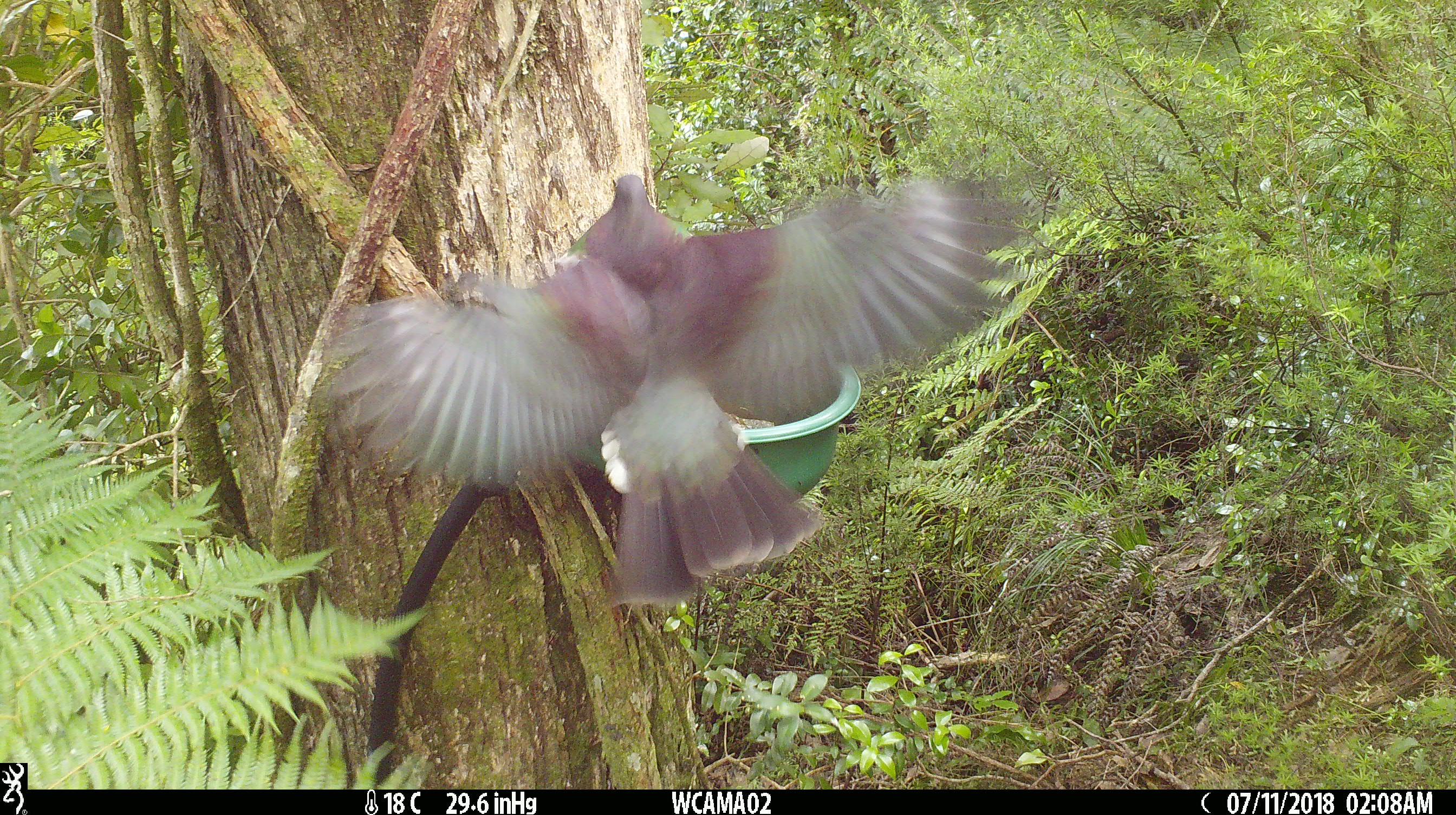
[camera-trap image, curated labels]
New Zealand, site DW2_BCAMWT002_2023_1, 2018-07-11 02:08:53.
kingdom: Animalia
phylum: Chordata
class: Aves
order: Columbiformes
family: Columbidae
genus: Hemiphaga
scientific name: Hemiphaga novaeseelandiae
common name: new zealand pigeon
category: kereru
Kereru (new zealand pigeon) (Hemiphaga novaeseelandiae).